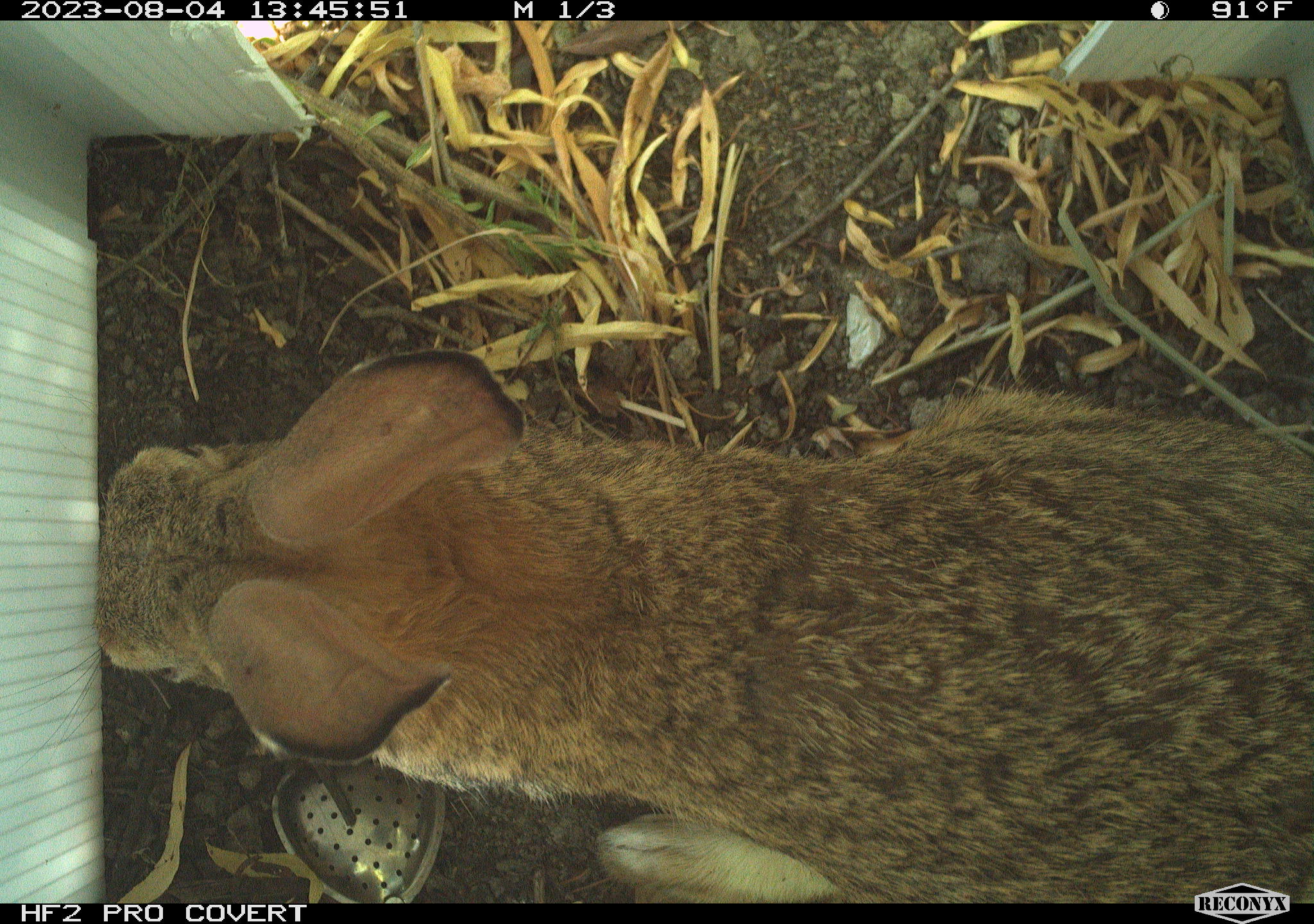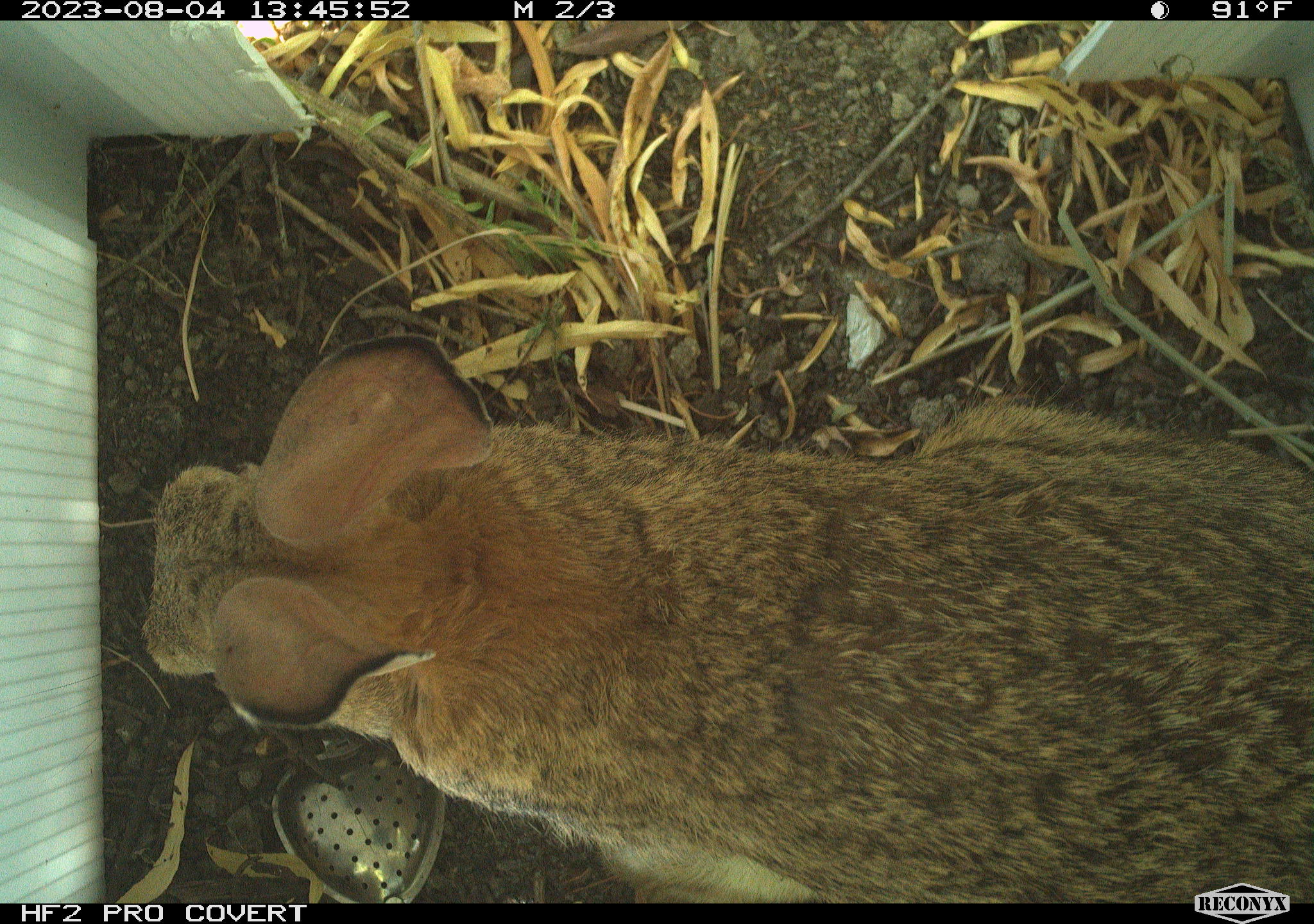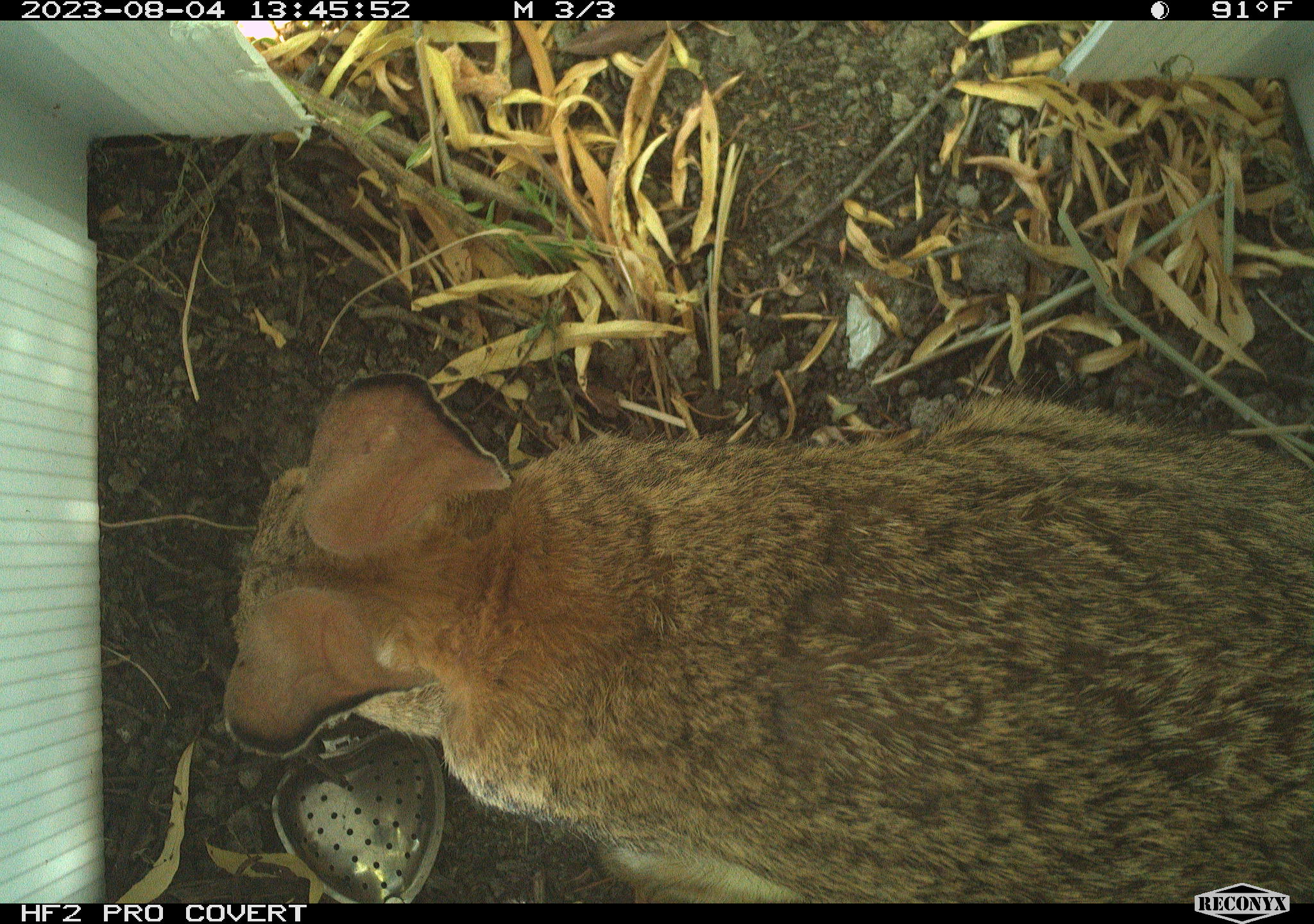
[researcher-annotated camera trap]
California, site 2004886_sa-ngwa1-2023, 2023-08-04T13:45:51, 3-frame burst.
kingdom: Animalia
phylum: Chordata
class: Mammalia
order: Lagomorpha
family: Leporidae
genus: Sylvilagus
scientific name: Sylvilagus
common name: cottontail rabbits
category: sylvilagus species